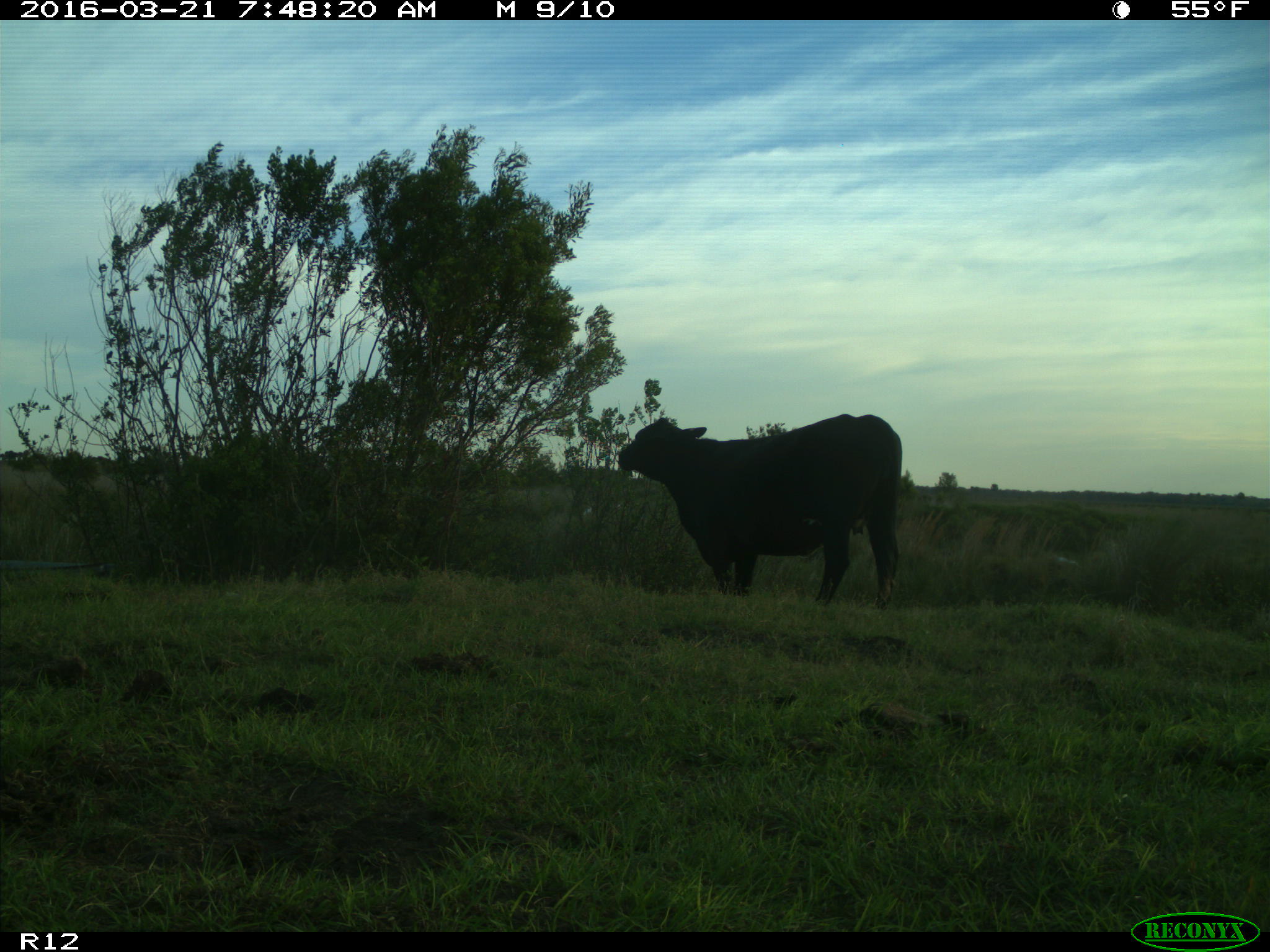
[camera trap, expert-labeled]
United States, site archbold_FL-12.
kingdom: Animalia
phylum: Chordata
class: Mammalia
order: Artiodactyla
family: Bovidae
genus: Bos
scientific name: Bos taurus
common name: domestic cow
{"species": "Bos taurus (domestic cow)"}